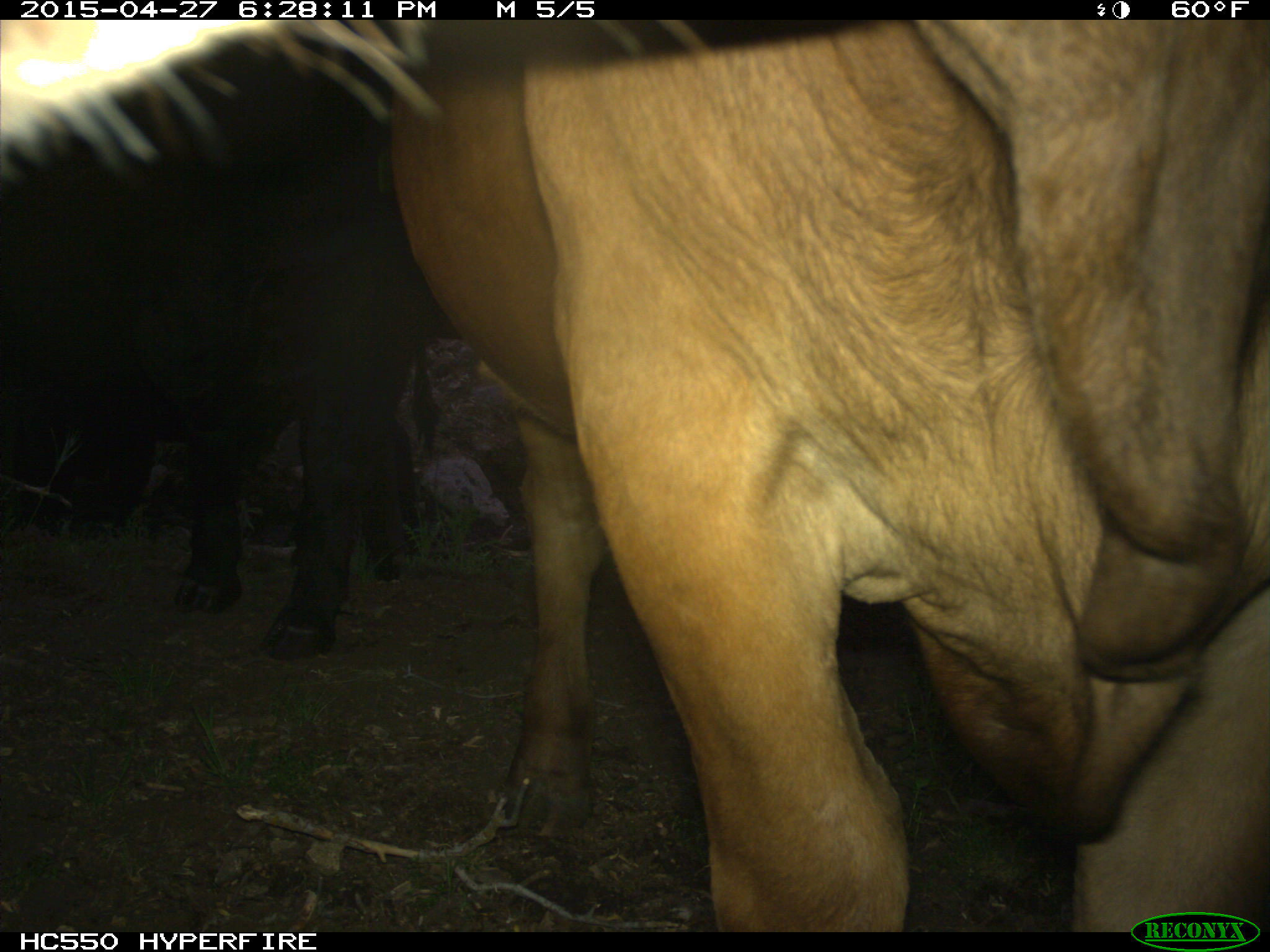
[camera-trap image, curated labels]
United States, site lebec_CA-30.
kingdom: Animalia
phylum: Chordata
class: Mammalia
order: Artiodactyla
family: Bovidae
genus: Bos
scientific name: Bos taurus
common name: domestic cow